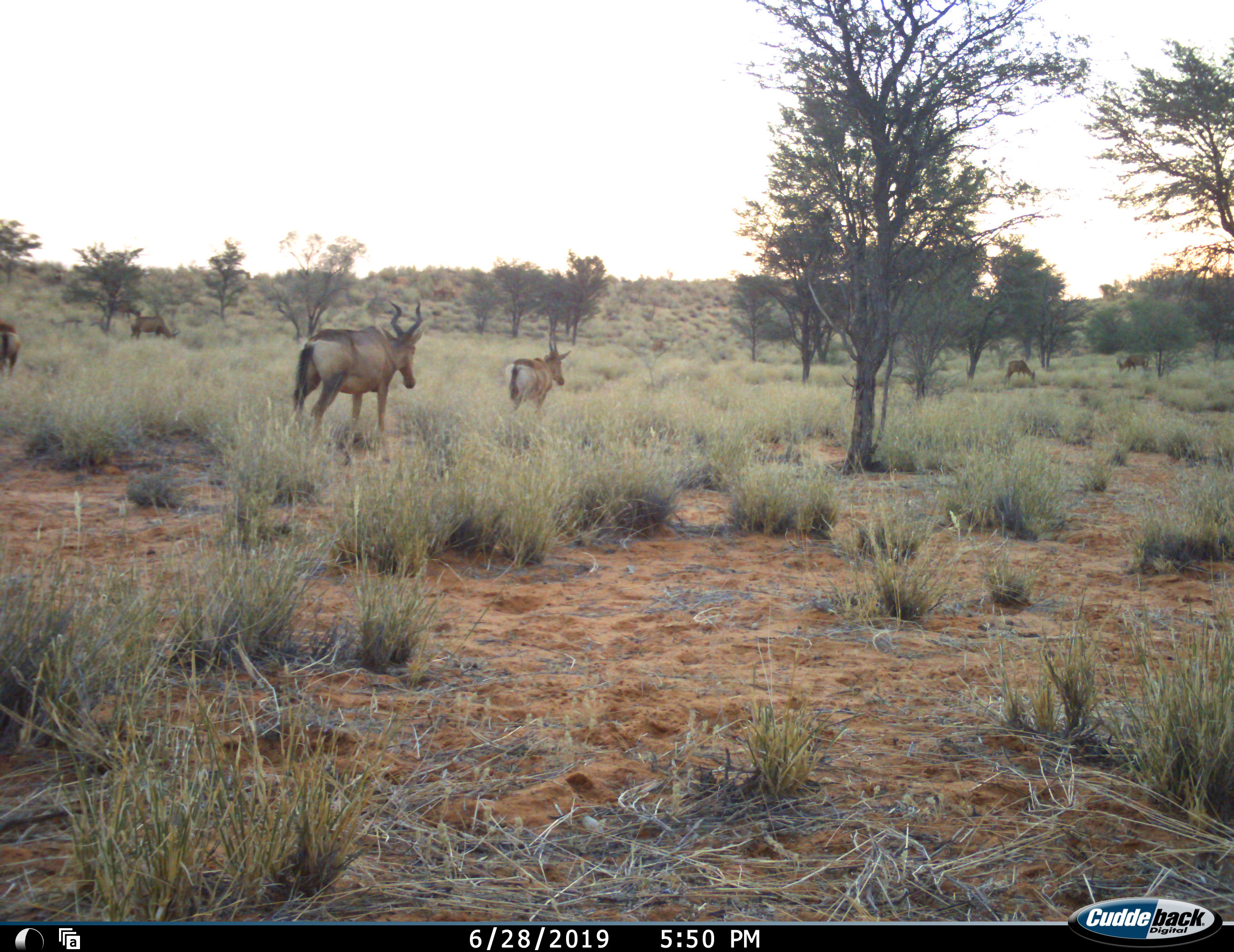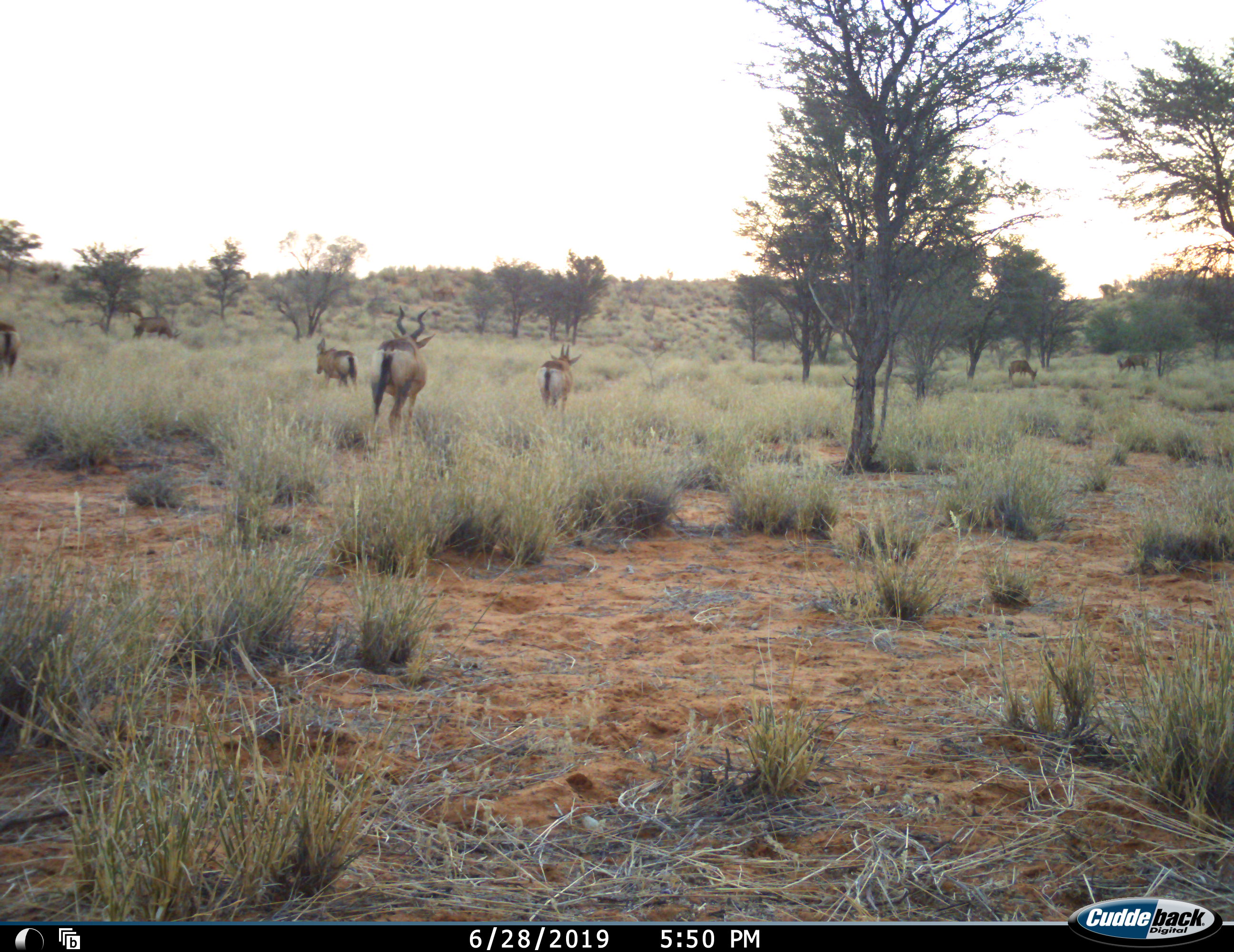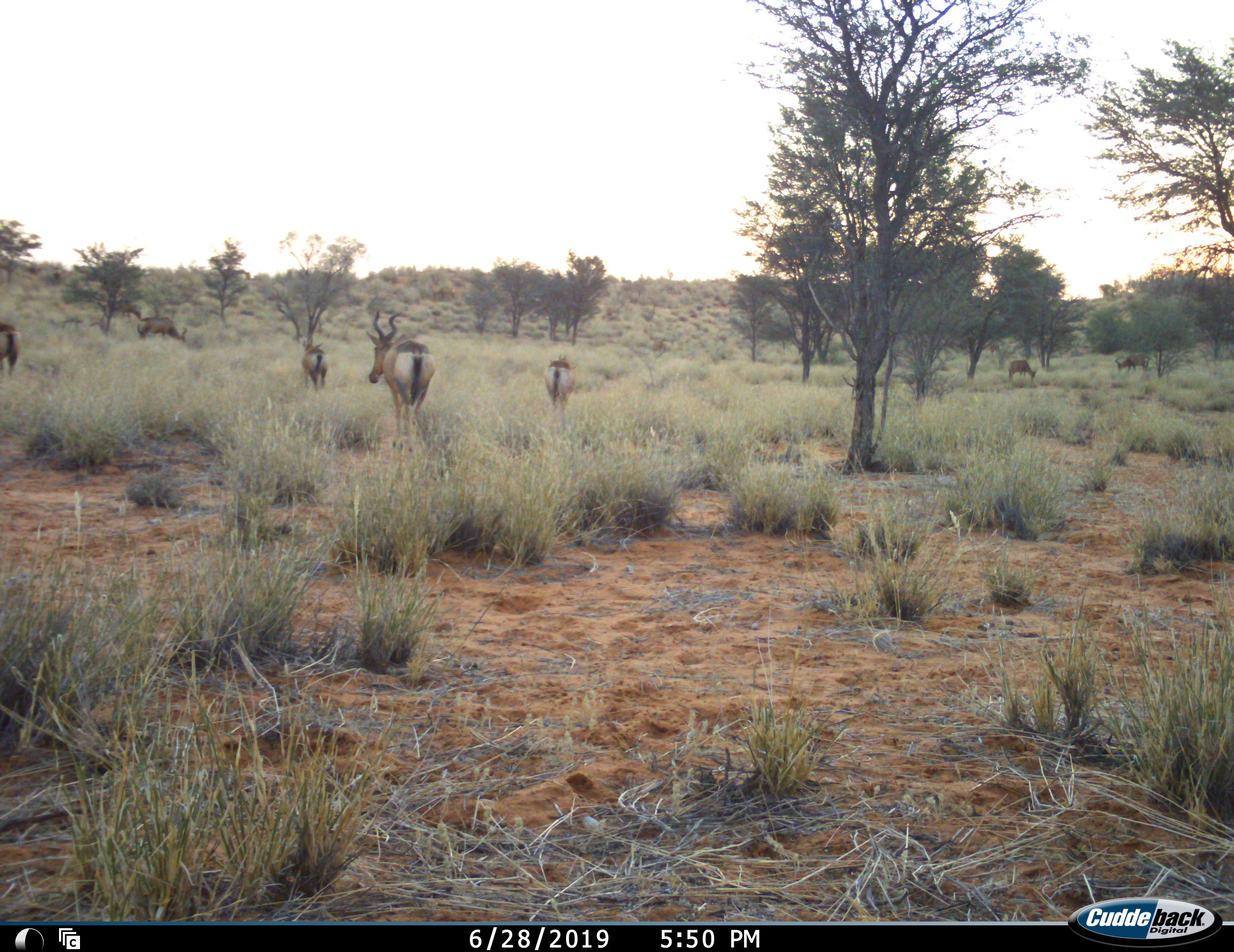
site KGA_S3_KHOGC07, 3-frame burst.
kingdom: Animalia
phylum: Chordata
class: Mammalia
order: Artiodactyla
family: Bovidae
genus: Alcelaphus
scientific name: Alcelaphus buselaphus caama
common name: red hartebeest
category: hartebeestred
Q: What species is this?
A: Hartebeestred (red hartebeest) (Alcelaphus buselaphus caama).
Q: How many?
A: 7.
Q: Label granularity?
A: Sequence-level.